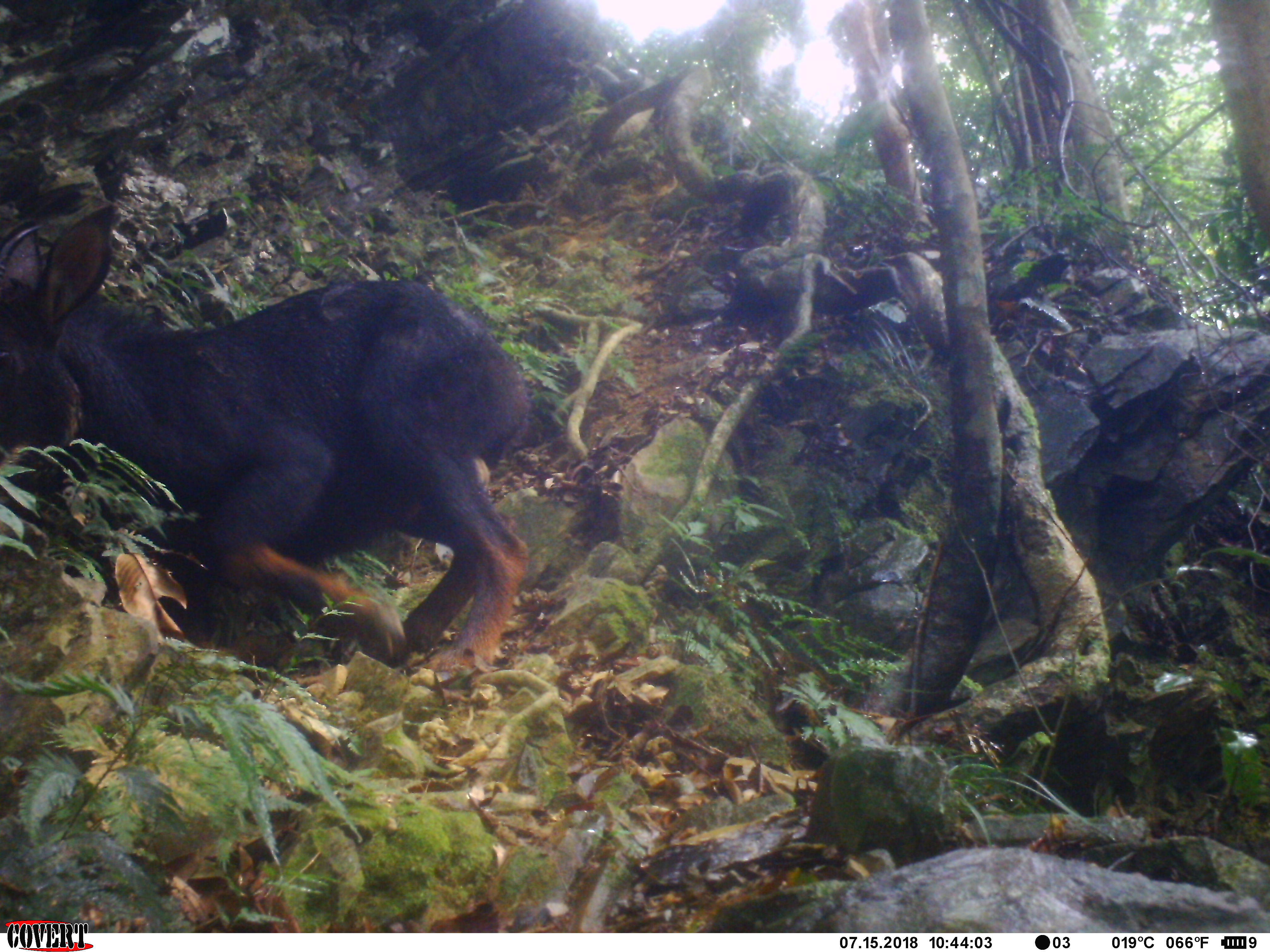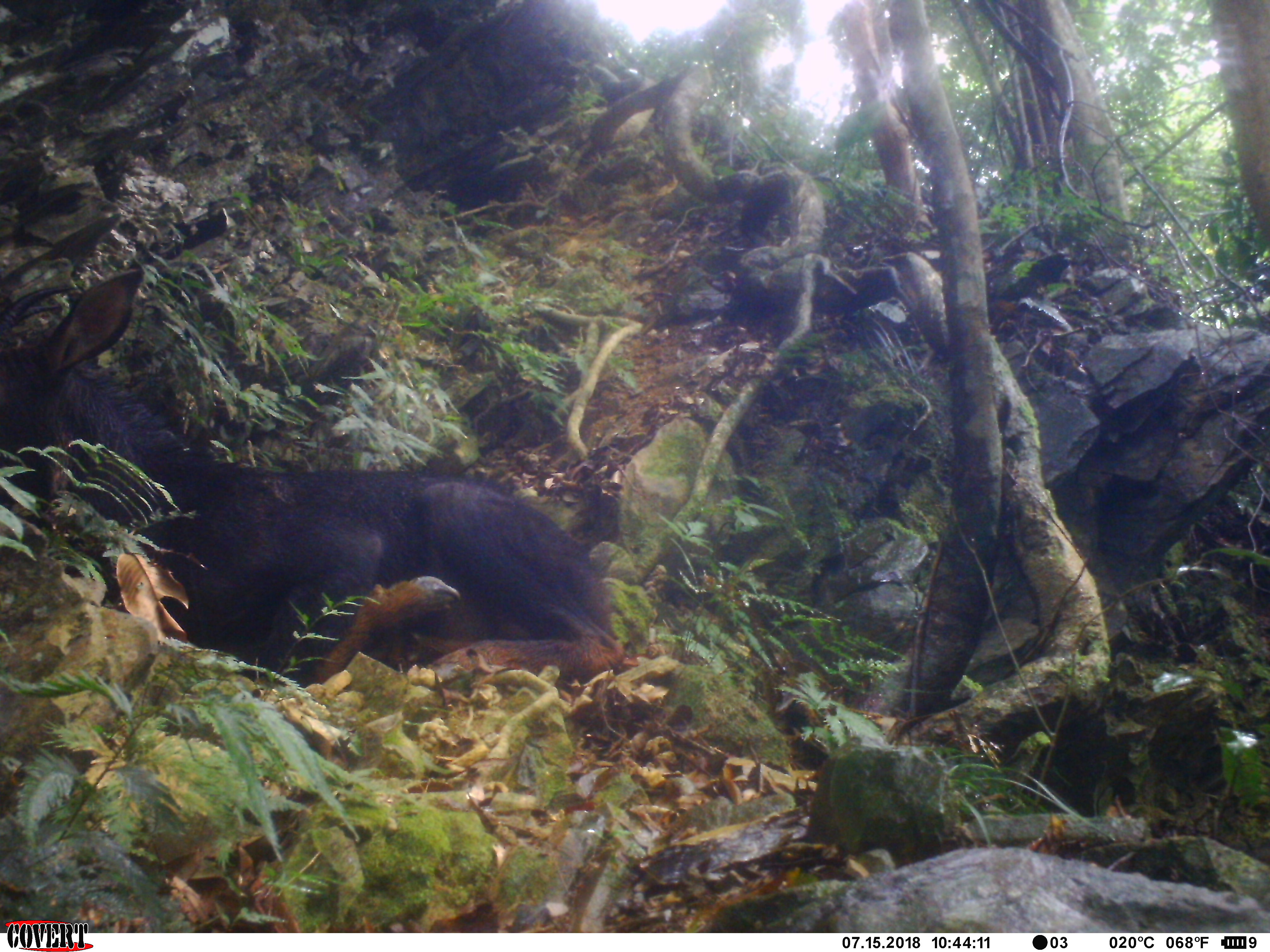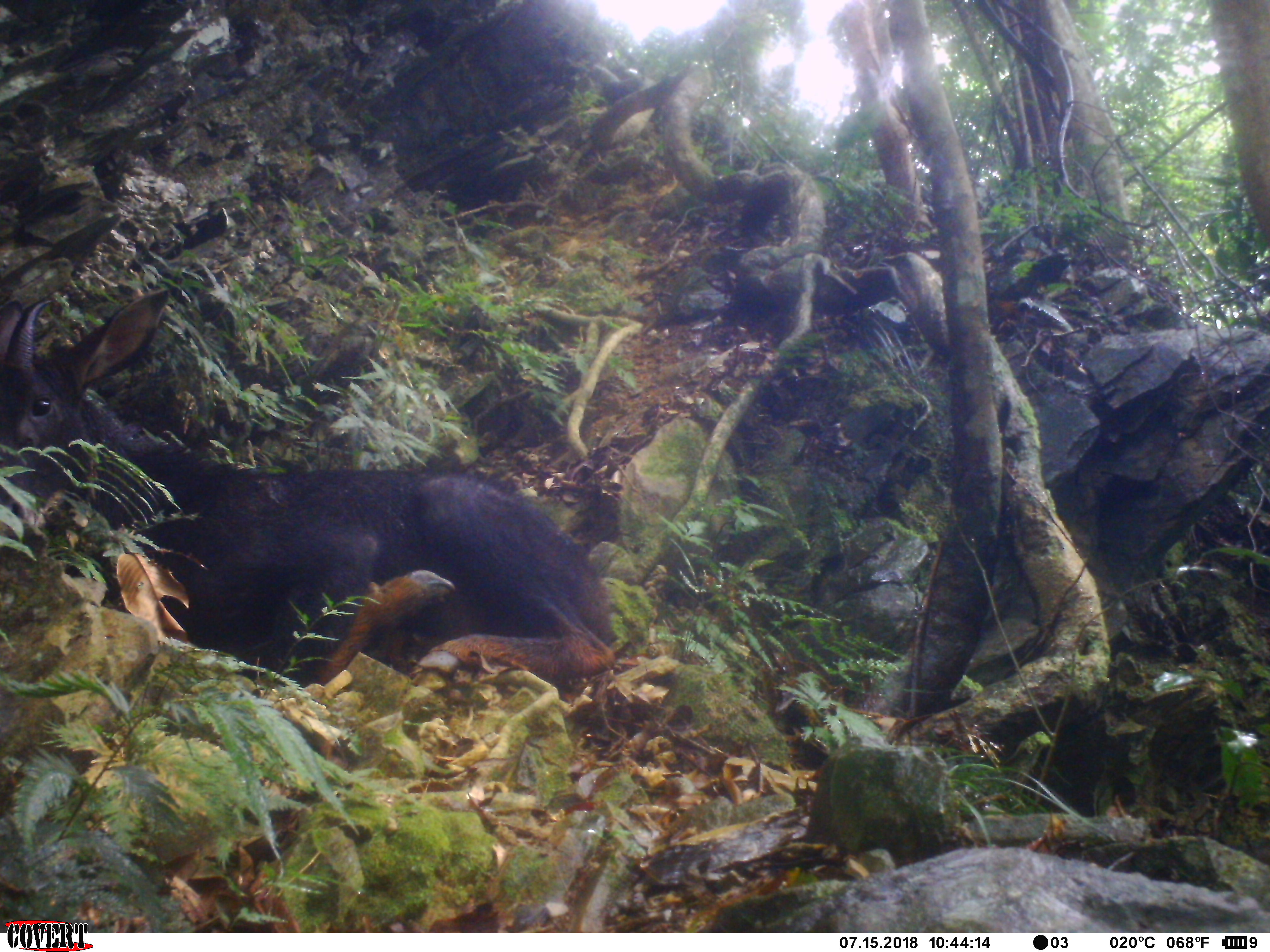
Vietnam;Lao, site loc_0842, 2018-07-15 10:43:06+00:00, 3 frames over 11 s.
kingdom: Animalia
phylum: Chordata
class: Mammalia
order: Artiodactyla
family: Bovidae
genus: Capricornis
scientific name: Capricornis sumatraensis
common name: chinese serow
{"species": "chinese serow (Capricornis sumatraensis)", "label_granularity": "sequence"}